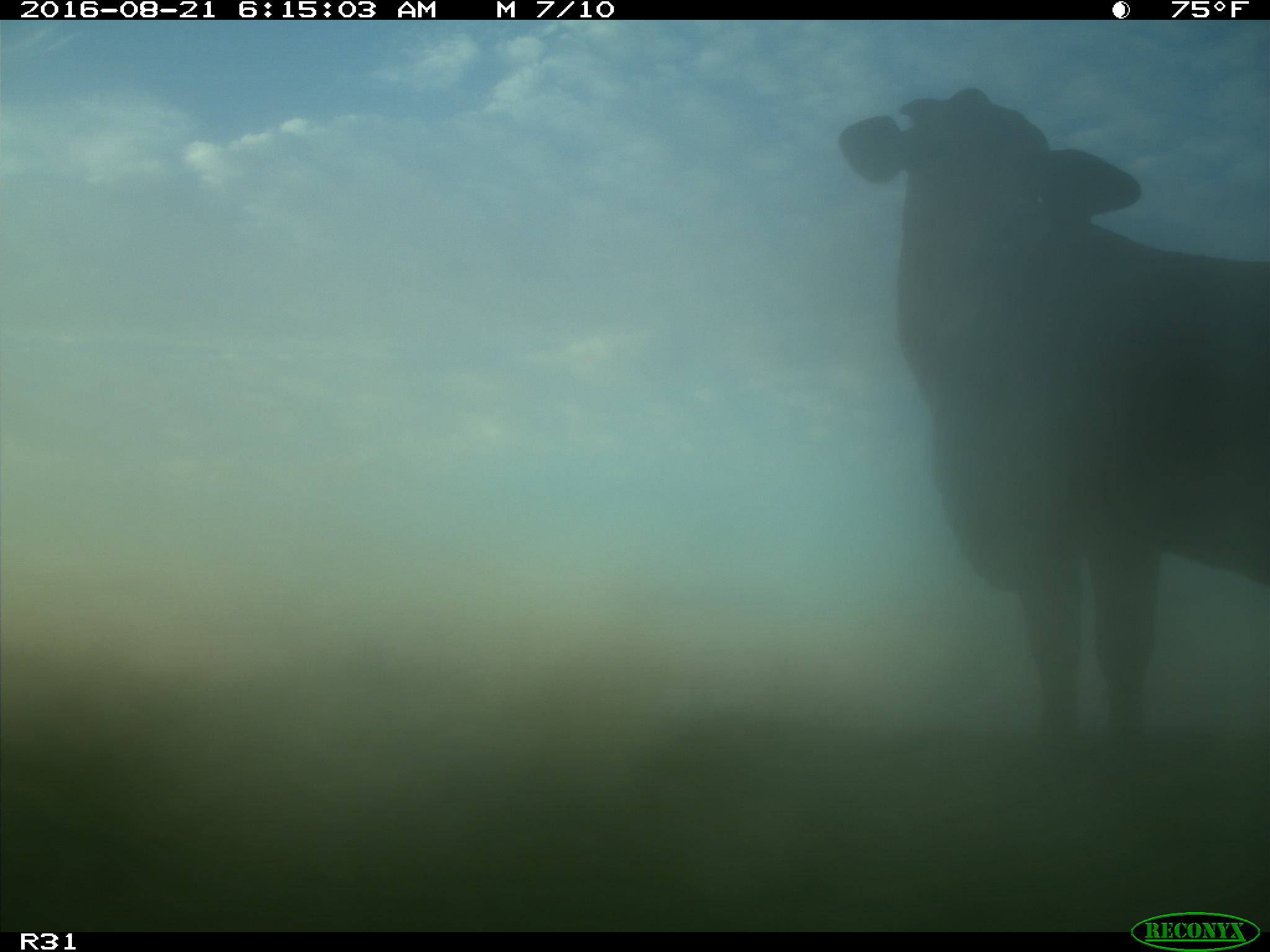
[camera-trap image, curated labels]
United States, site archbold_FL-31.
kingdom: Animalia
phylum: Chordata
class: Mammalia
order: Artiodactyla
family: Bovidae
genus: Bos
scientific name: Bos taurus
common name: domestic cow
Bos taurus (domestic cow).